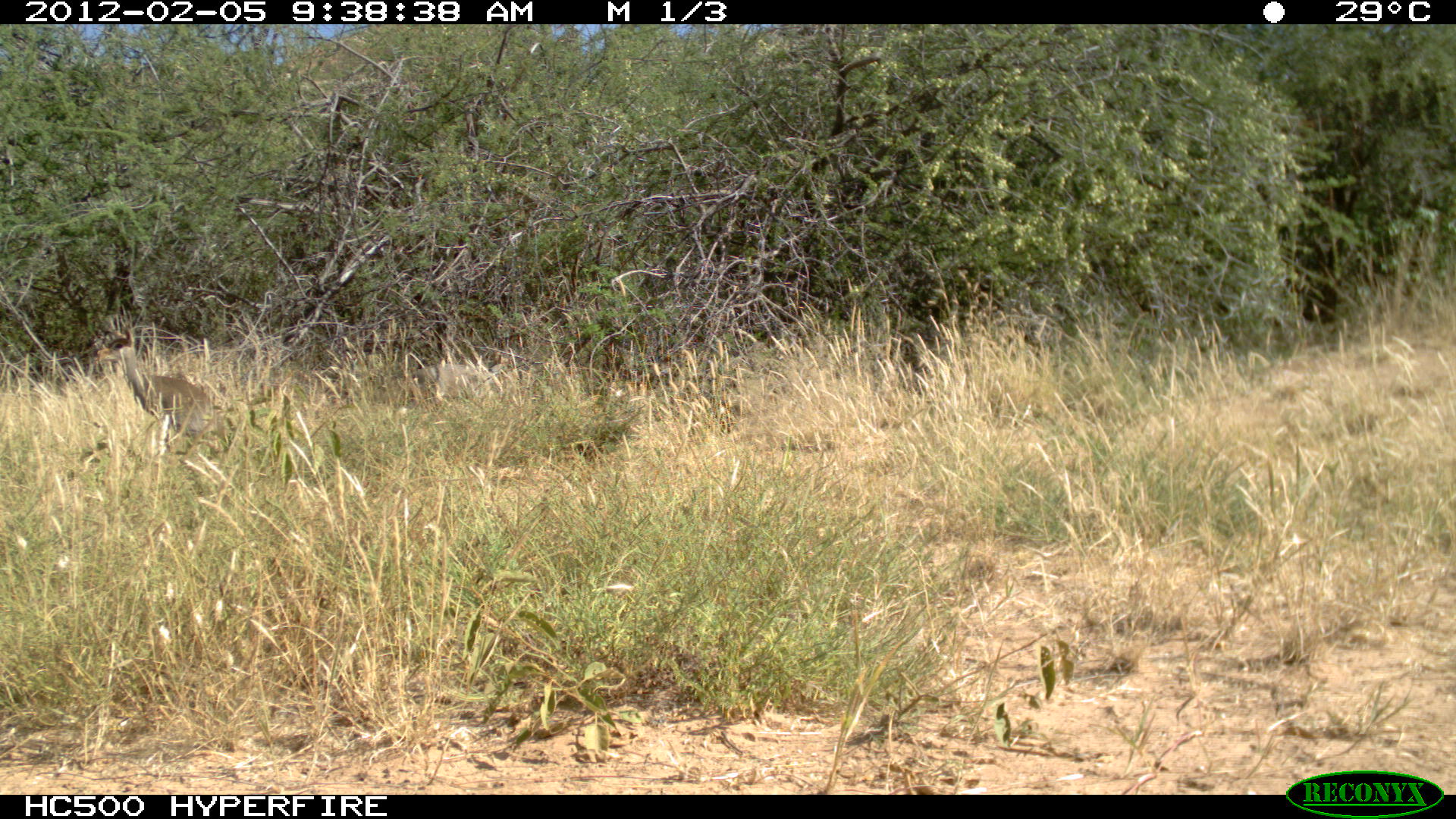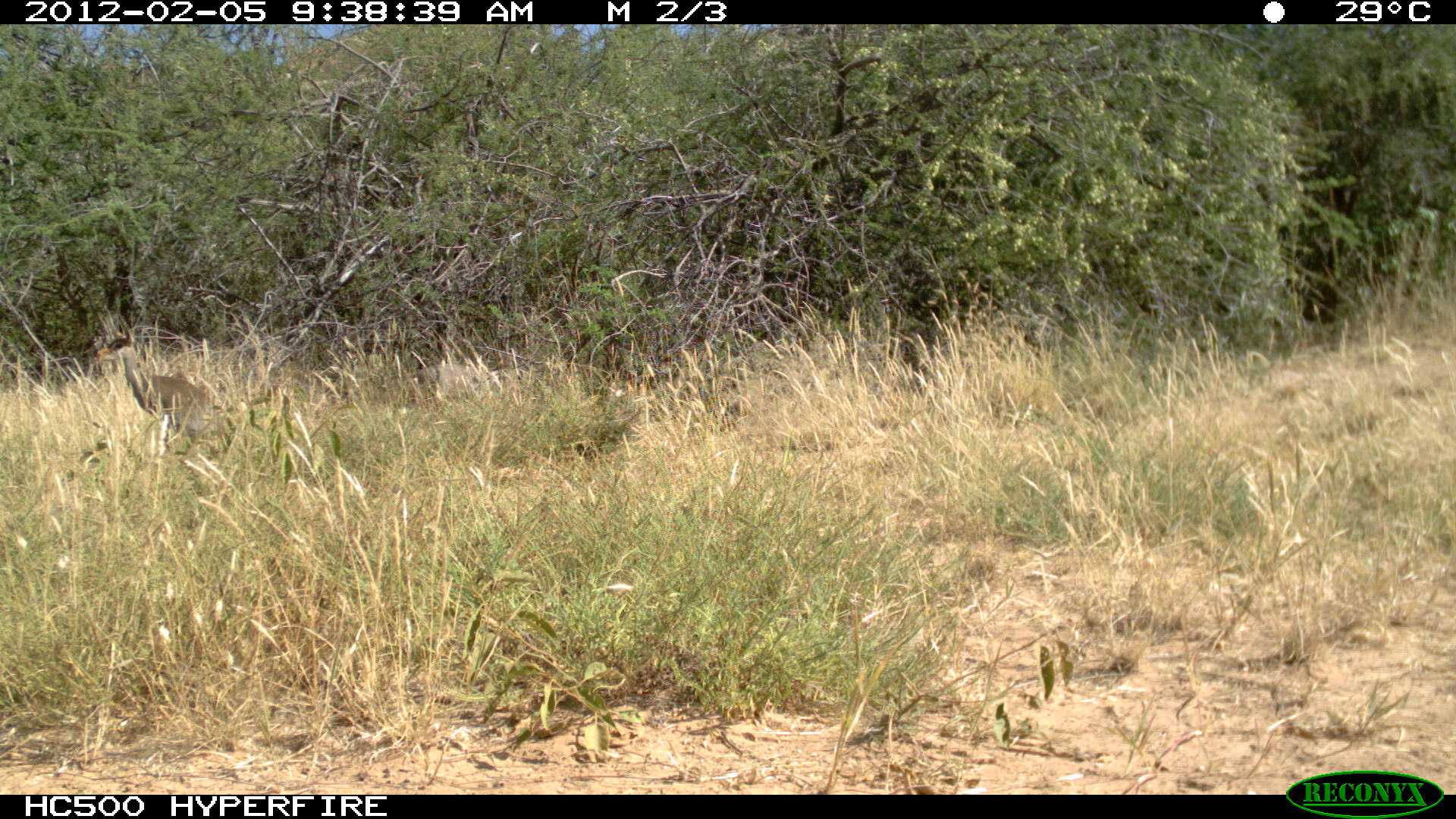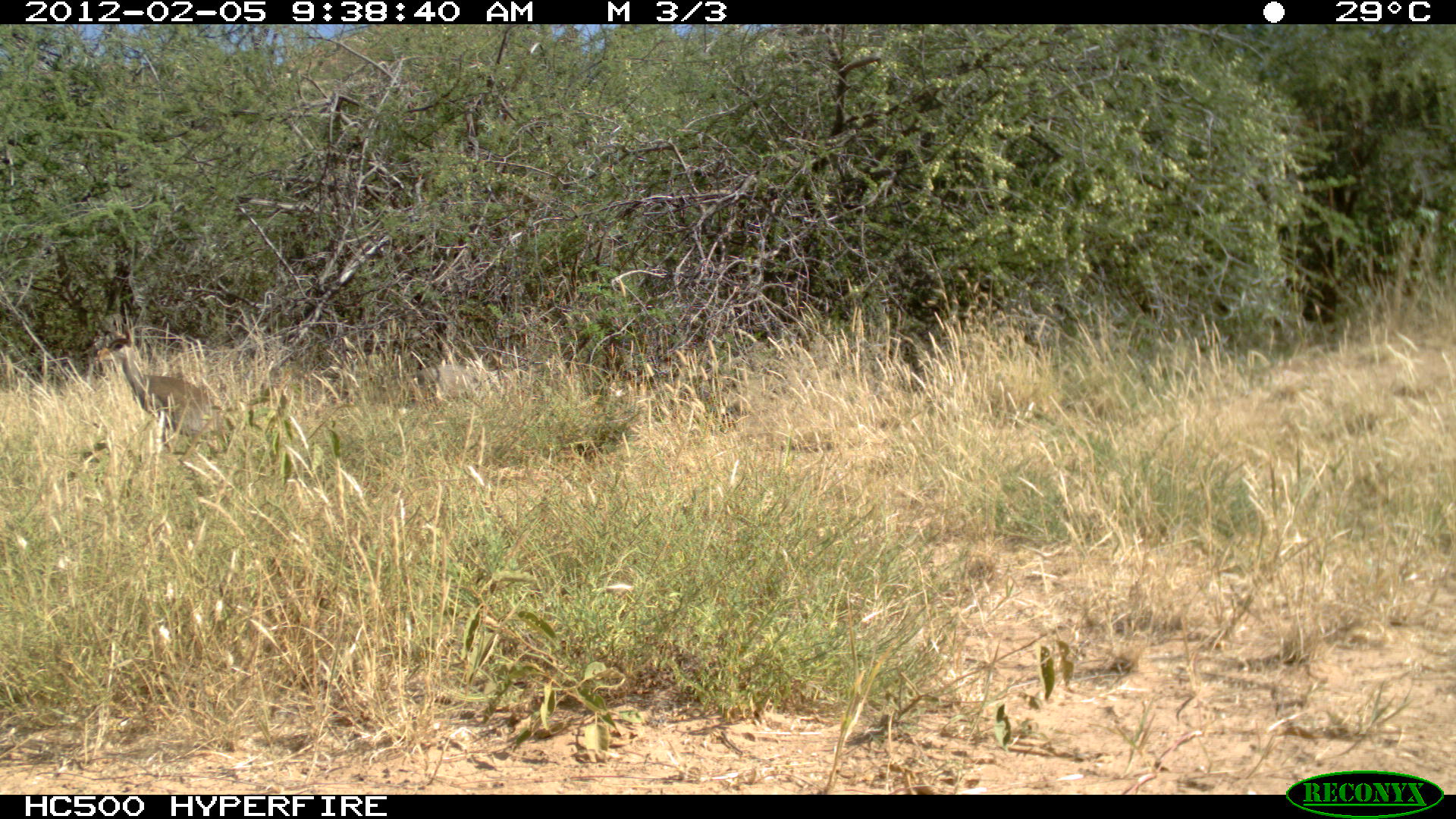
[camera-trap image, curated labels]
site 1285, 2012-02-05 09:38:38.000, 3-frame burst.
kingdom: Animalia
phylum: Chordata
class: Mammalia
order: Artiodactyla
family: Bovidae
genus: Madoqua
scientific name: Madoqua guentheri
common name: günther's dik-dik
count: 2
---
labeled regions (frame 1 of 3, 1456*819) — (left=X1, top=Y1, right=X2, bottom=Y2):
madoqua guentheri: (left=93, top=321, right=230, bottom=438); (left=407, top=360, right=510, bottom=407)